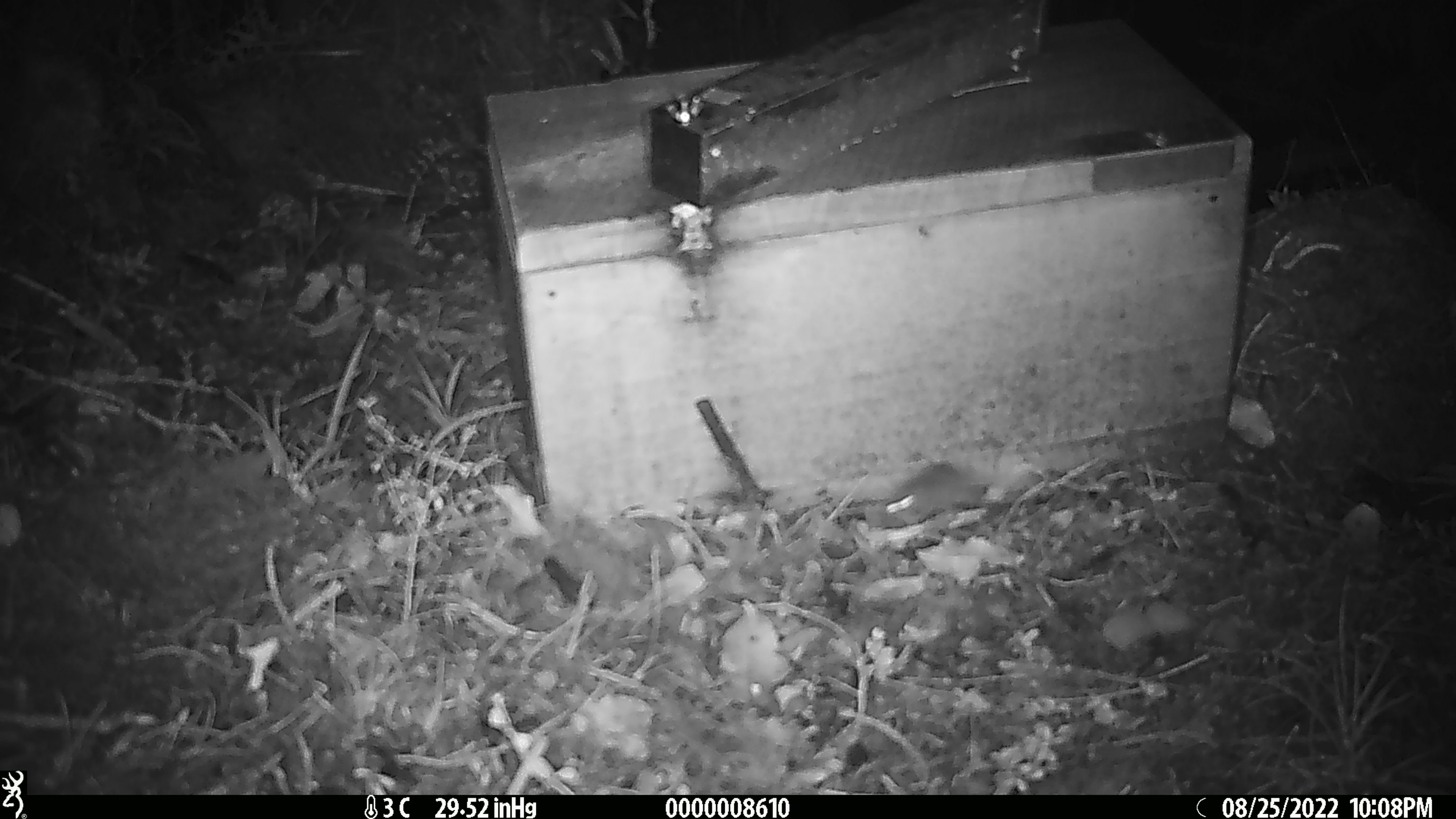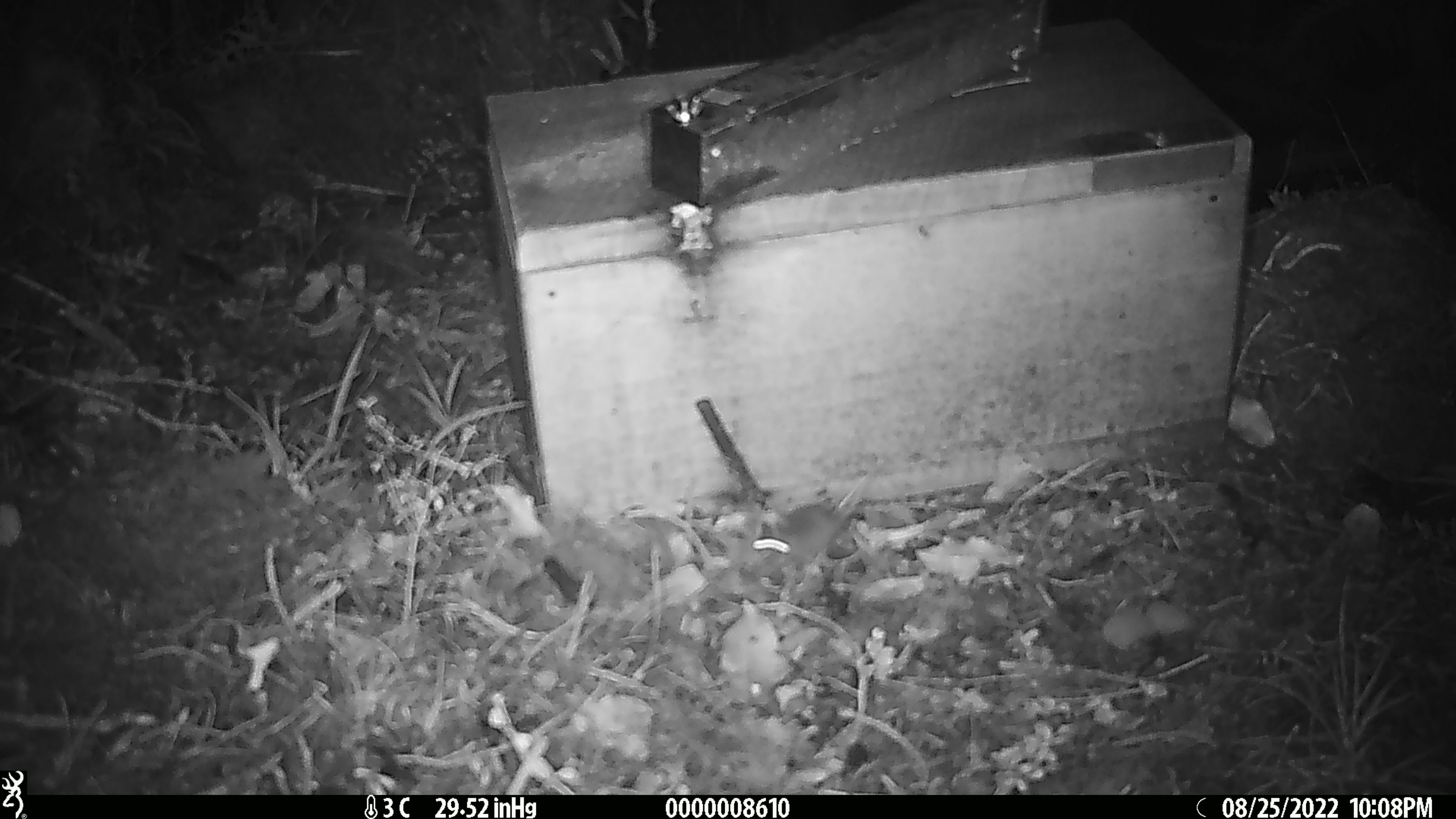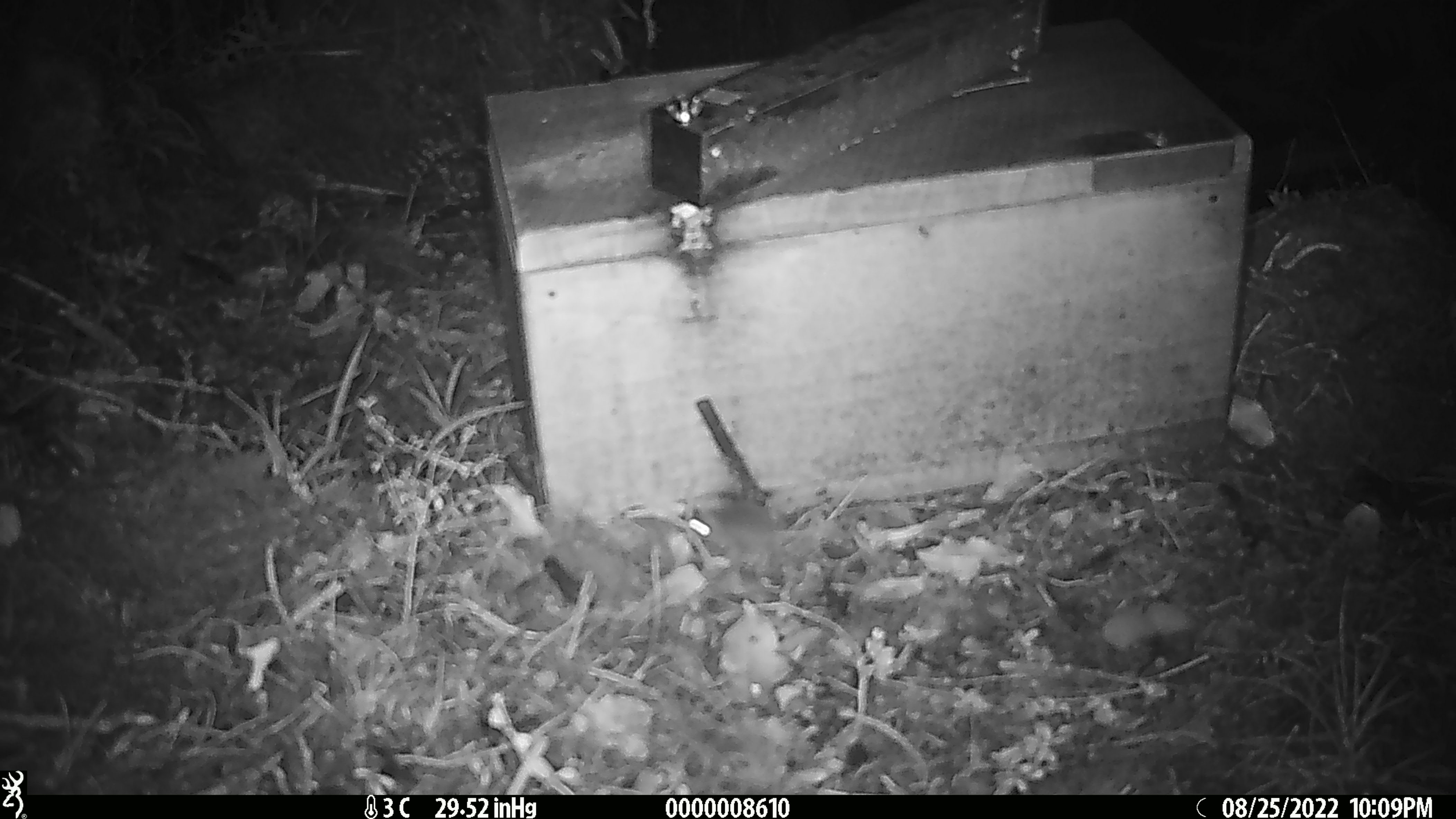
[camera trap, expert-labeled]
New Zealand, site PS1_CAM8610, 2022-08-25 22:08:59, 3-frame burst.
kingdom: Animalia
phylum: Chordata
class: Mammalia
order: Rodentia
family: Muridae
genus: Mus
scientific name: Mus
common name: mouse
Mouse (Mus).